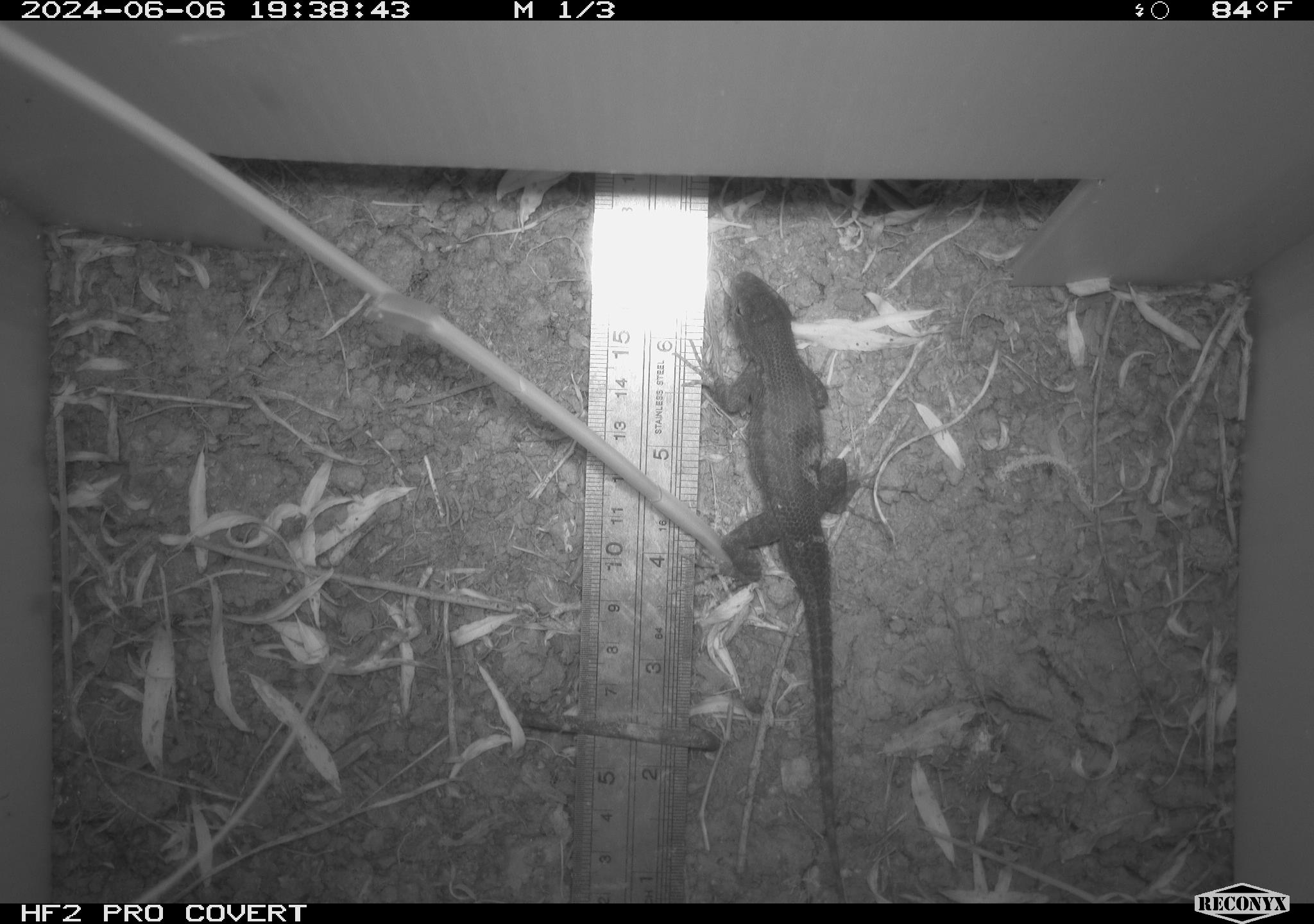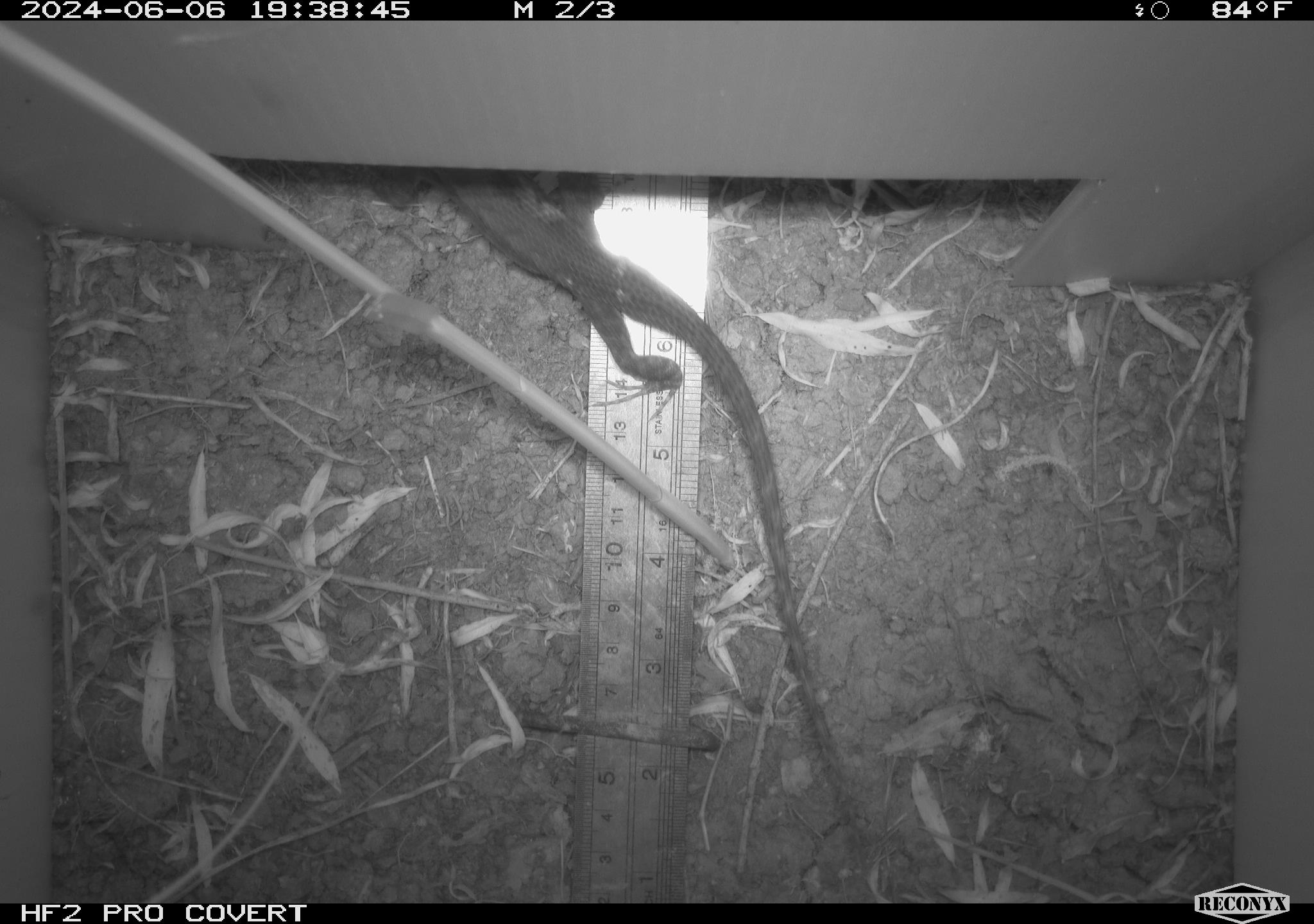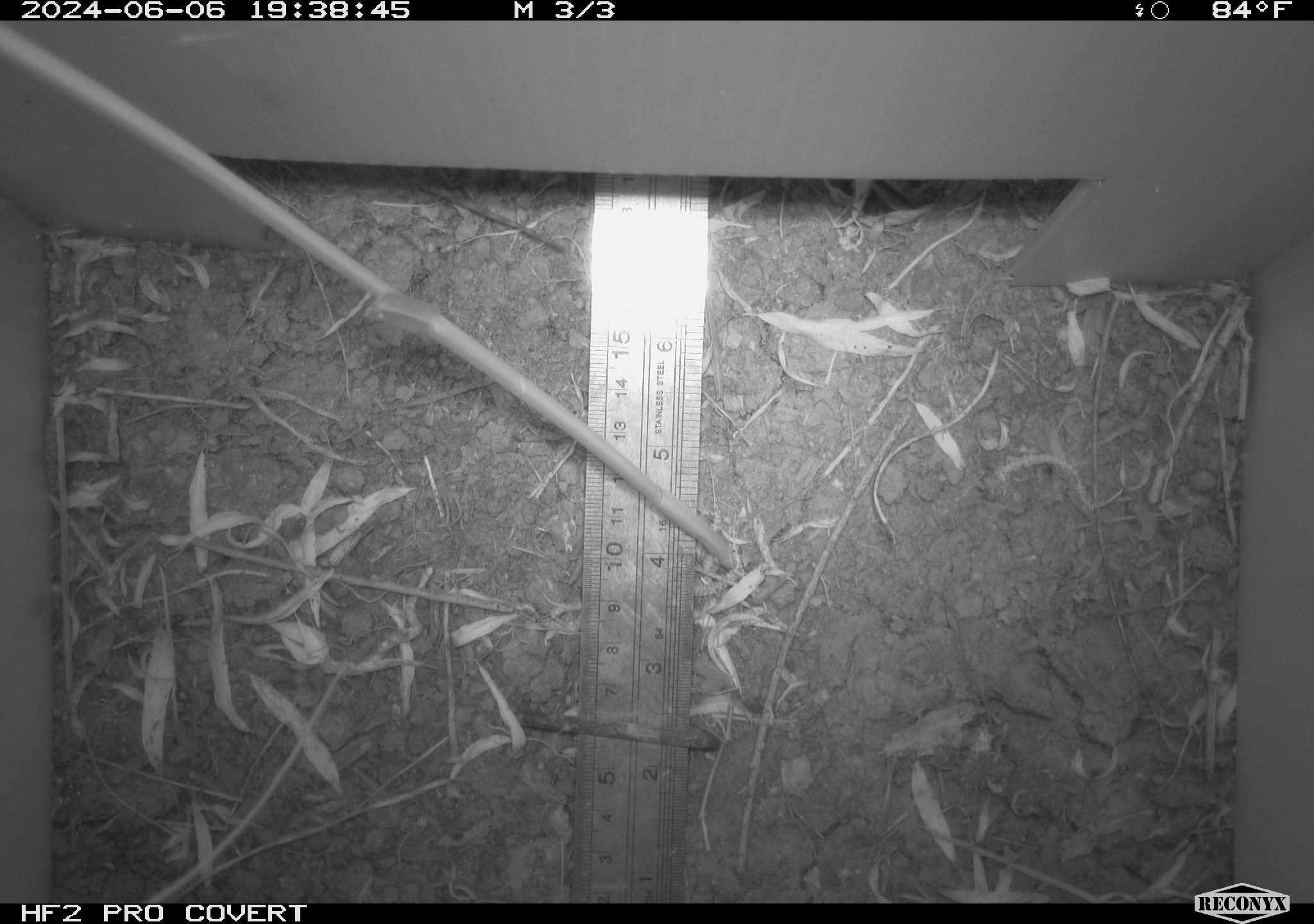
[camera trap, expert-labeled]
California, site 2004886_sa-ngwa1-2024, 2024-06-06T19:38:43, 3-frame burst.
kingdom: Animalia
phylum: Chordata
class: Reptilia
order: Squamata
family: Phrynosomatidae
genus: Sceloporus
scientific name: Sceloporus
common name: spiny lizards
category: sceloporus species